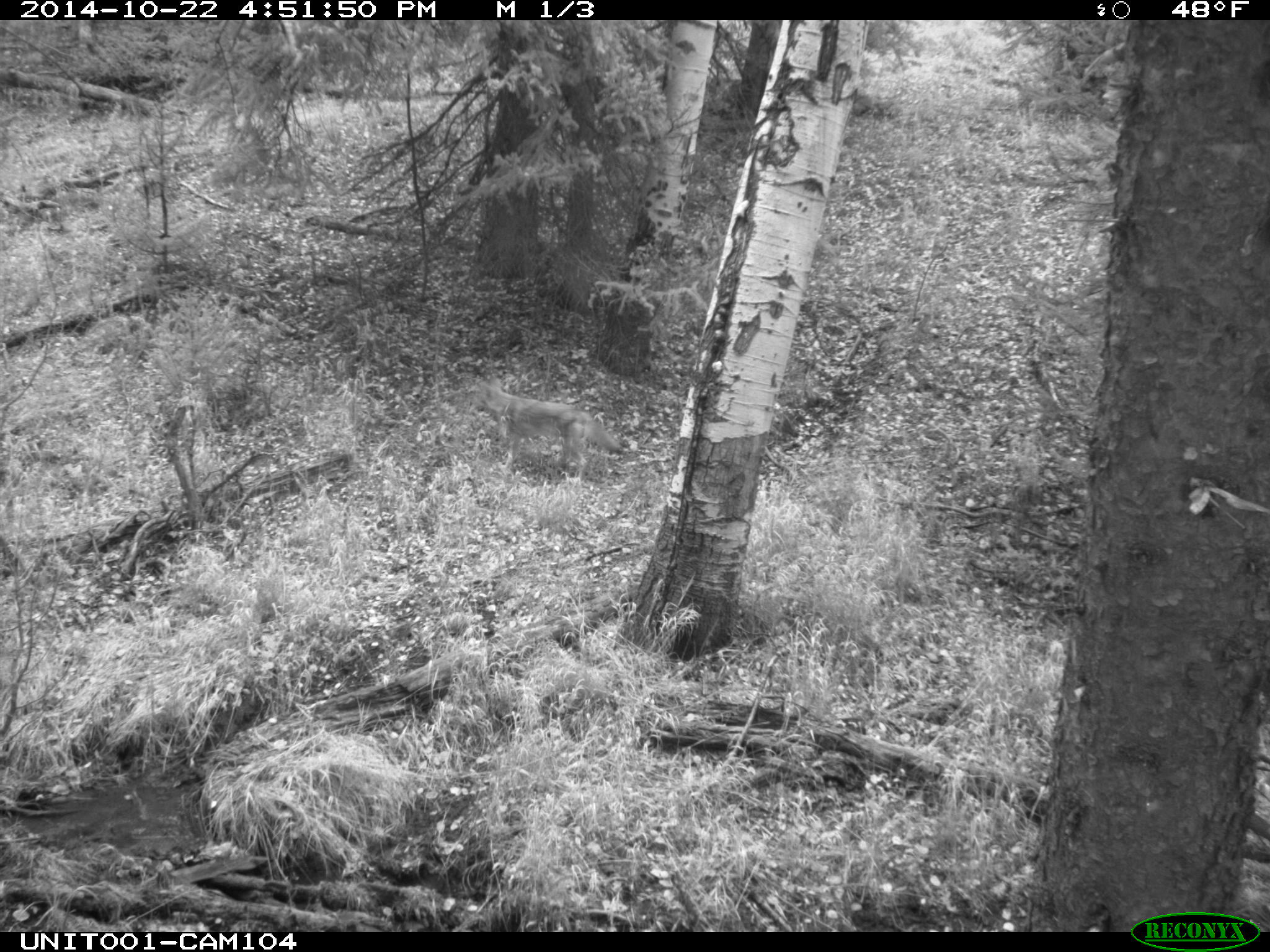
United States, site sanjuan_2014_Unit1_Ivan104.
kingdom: Animalia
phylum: Chordata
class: Mammalia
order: Carnivora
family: Canidae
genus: Canis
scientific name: Canis latrans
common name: coyote